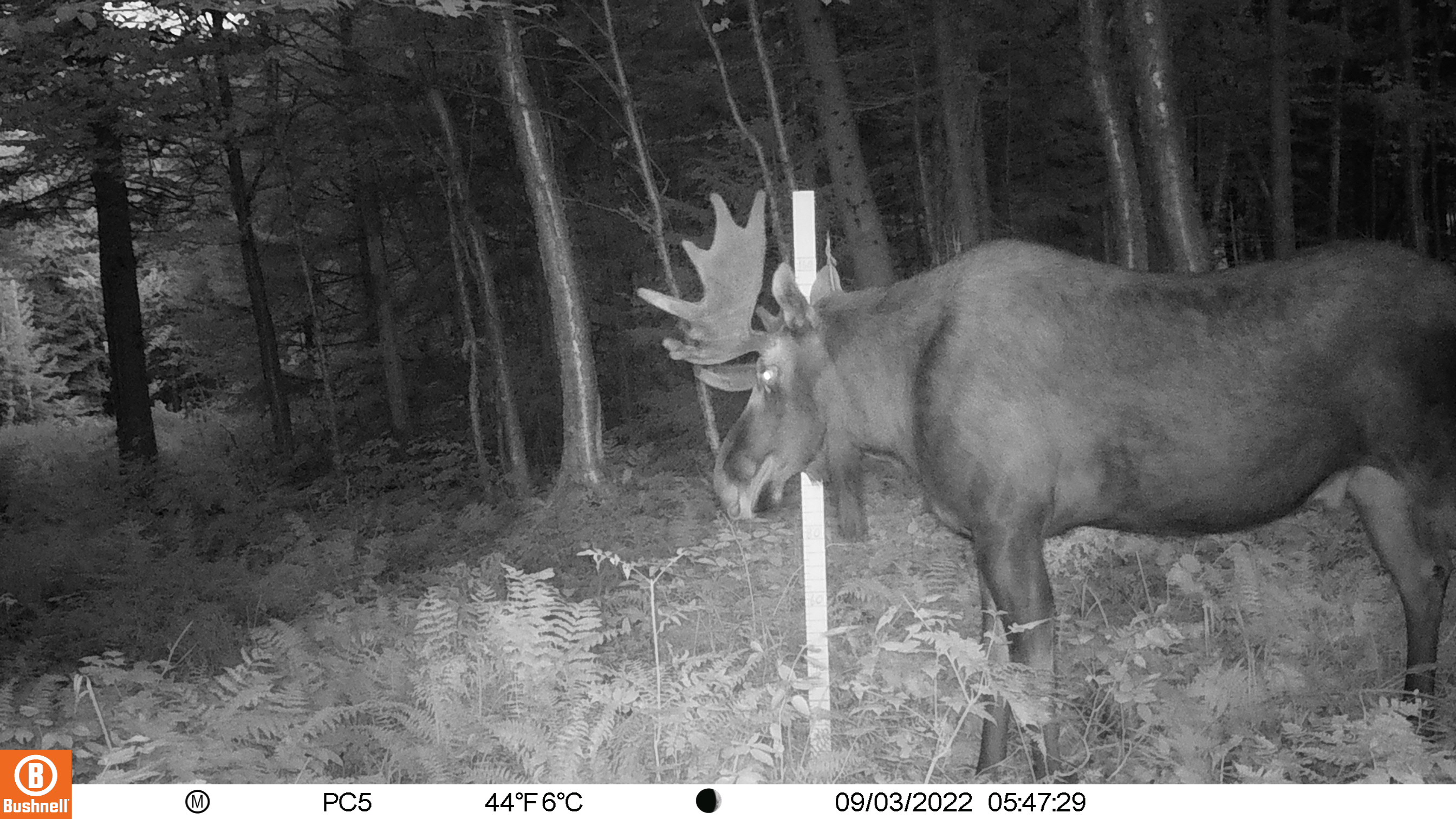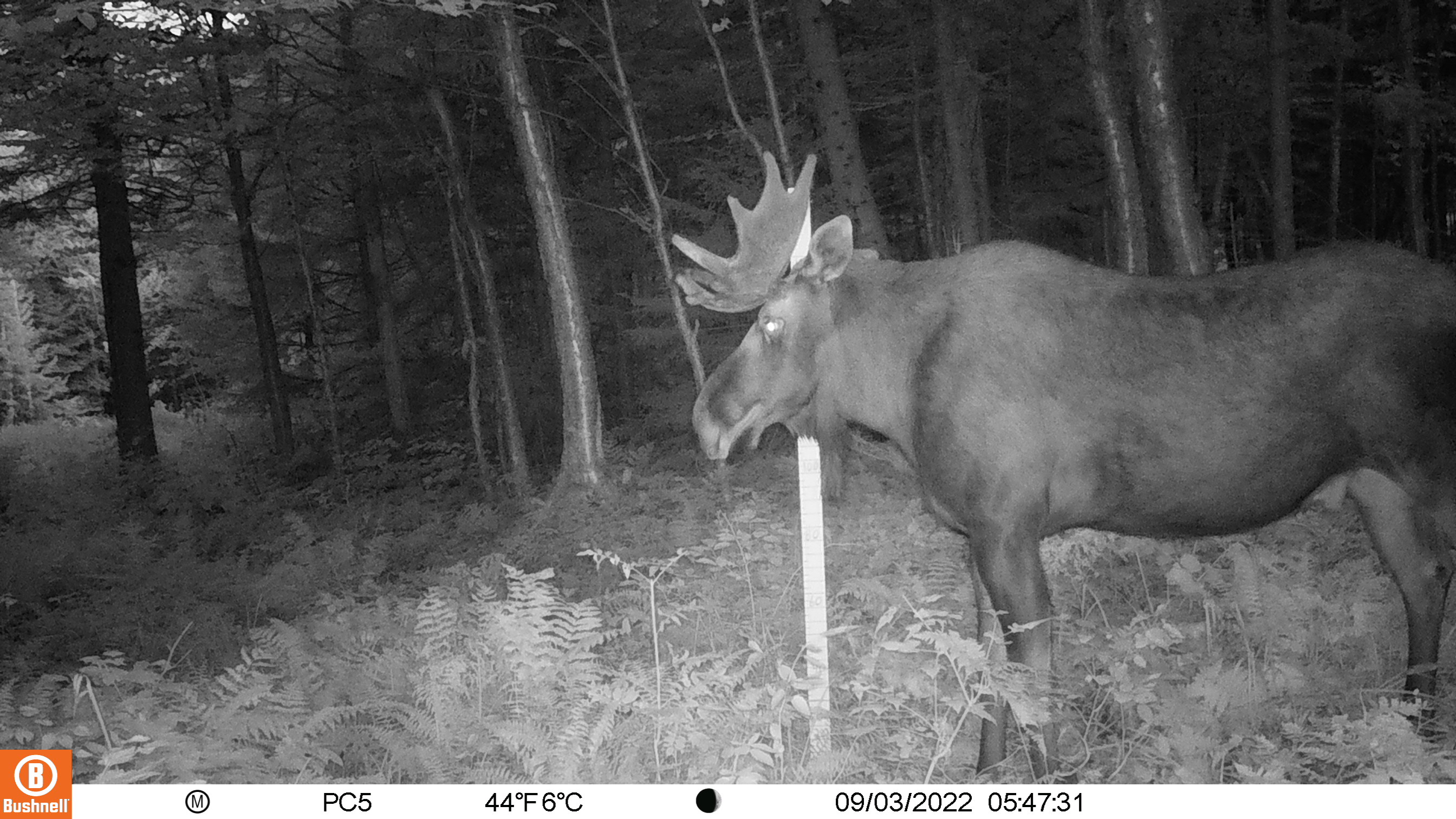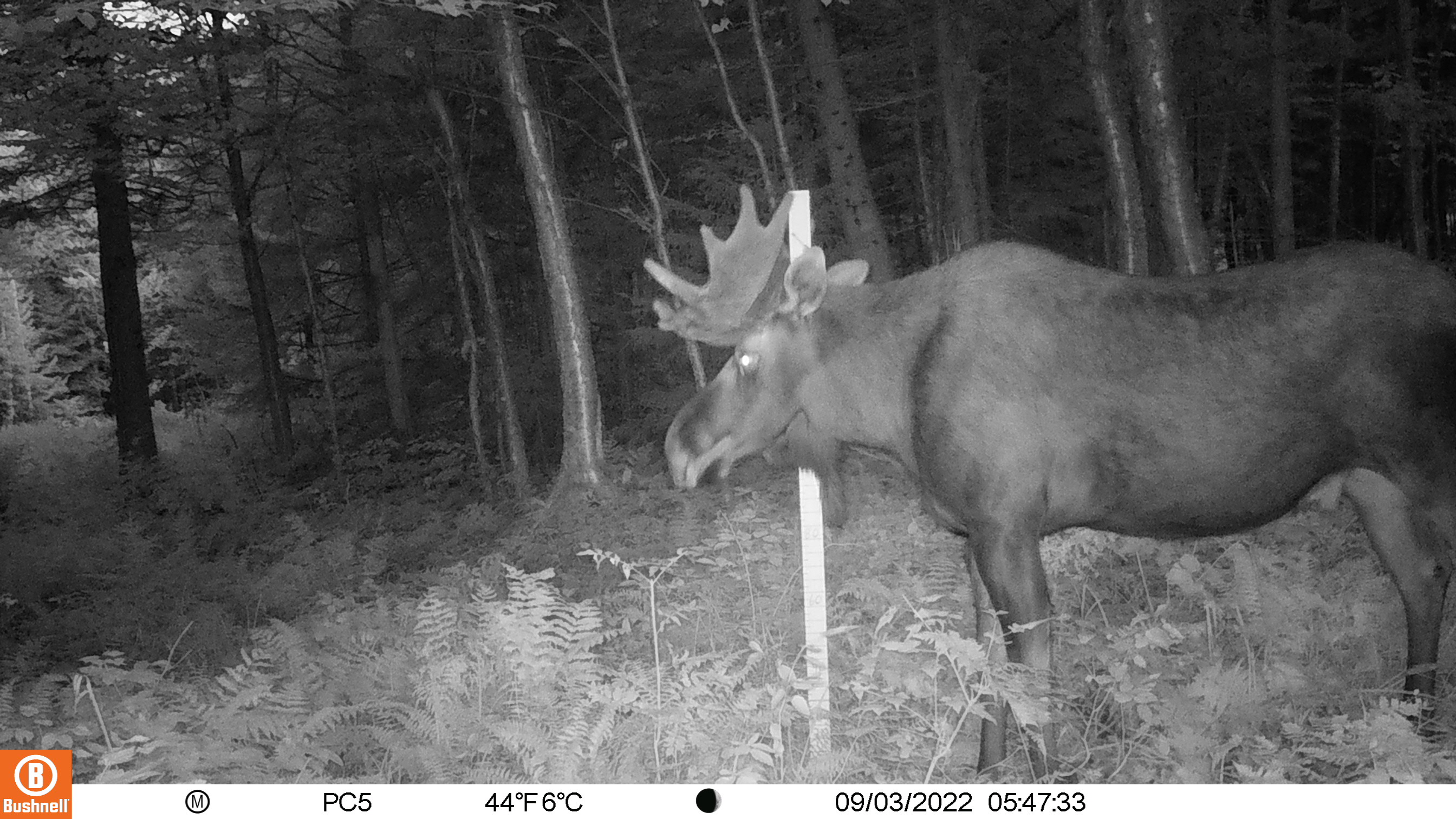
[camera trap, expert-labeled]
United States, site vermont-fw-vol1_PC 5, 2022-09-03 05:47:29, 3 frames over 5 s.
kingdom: Animalia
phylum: Chordata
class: Mammalia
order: Artiodactyla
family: Cervidae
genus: Alces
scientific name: Alces alces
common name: moose